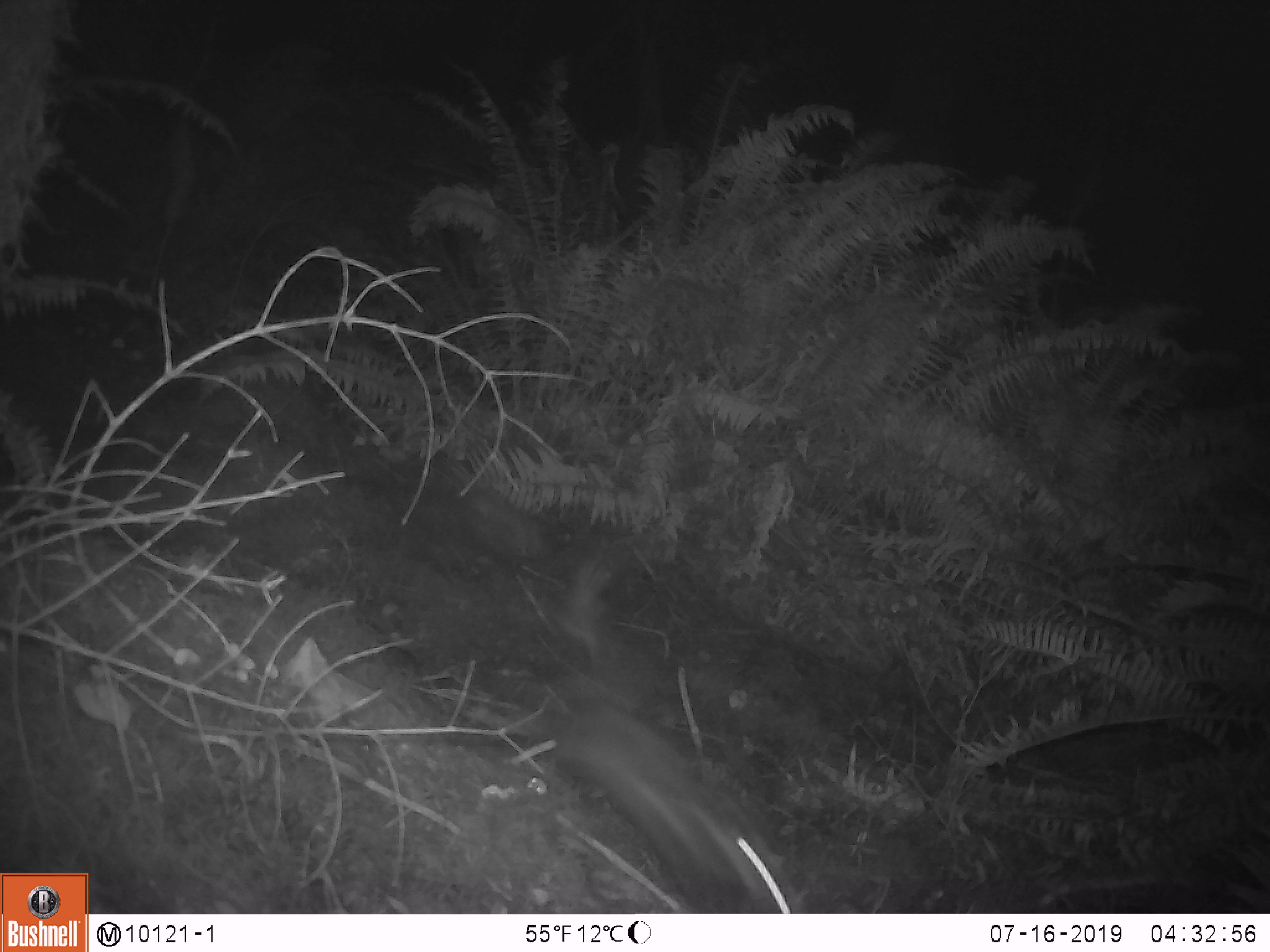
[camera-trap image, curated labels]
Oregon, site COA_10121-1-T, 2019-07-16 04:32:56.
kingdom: Animalia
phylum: Chordata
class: Mammalia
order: Carnivora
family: Mephitidae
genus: Spilogale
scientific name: Spilogale gracilis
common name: western spotted skunk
Western spotted skunk (Spilogale gracilis).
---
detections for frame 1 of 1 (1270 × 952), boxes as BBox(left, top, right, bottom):
western spotted skunk: BBox(539, 569, 799, 911)